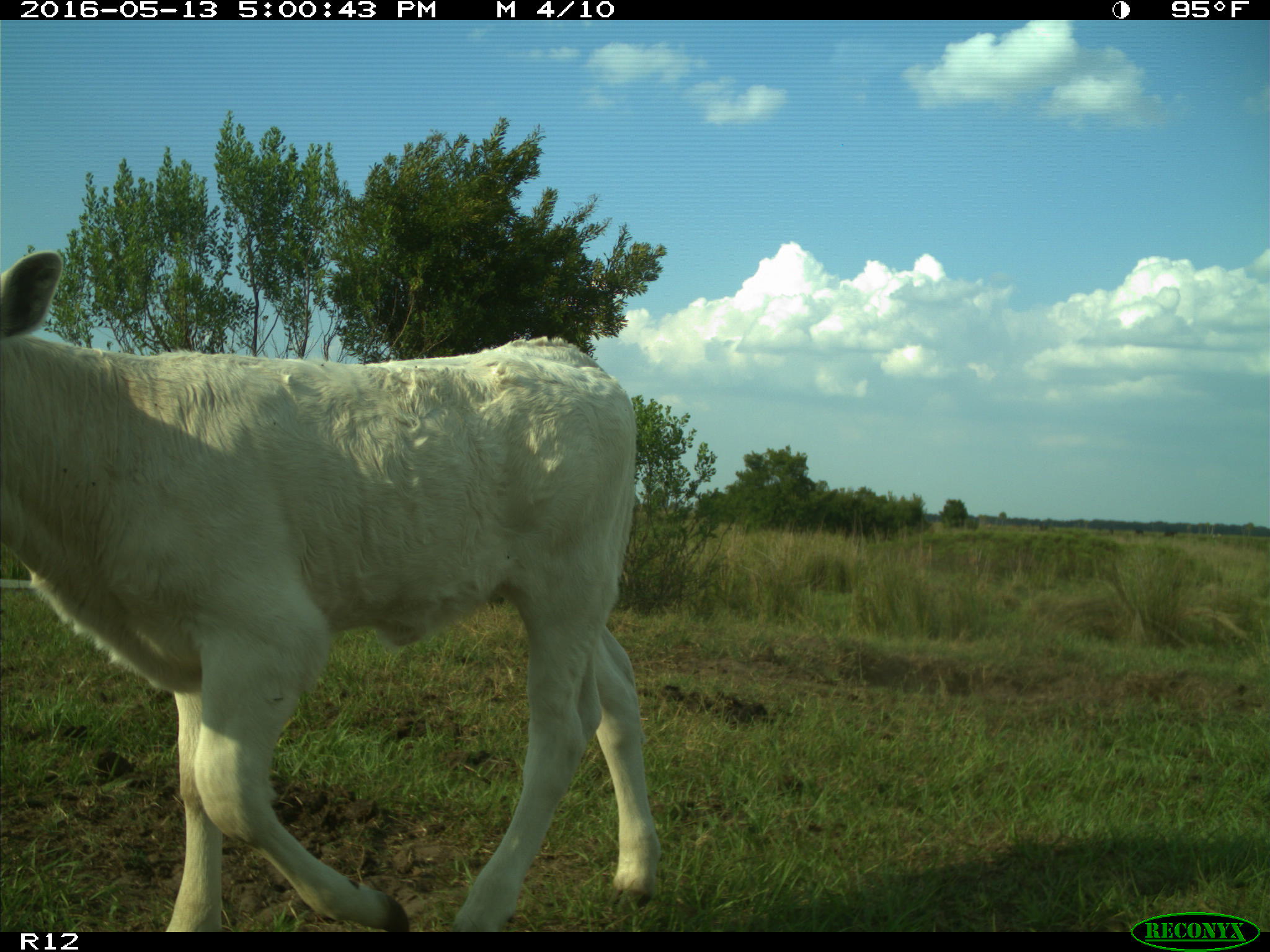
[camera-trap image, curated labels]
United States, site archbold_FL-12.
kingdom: Animalia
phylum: Chordata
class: Mammalia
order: Artiodactyla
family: Bovidae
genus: Bos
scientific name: Bos taurus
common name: domestic cow